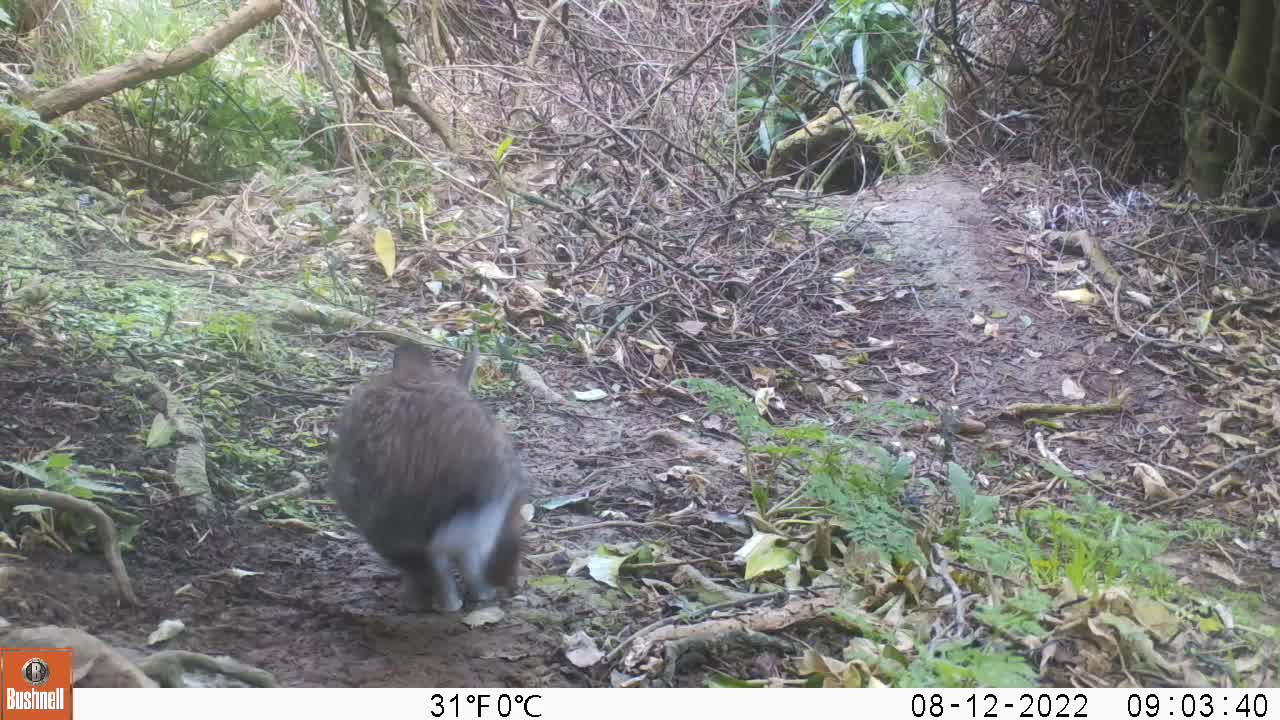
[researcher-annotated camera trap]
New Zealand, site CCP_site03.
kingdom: Animalia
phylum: Chordata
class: Mammalia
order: Lagomorpha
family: Leporidae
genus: Oryctolagus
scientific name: Oryctolagus cuniculus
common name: european rabbit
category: rabbit